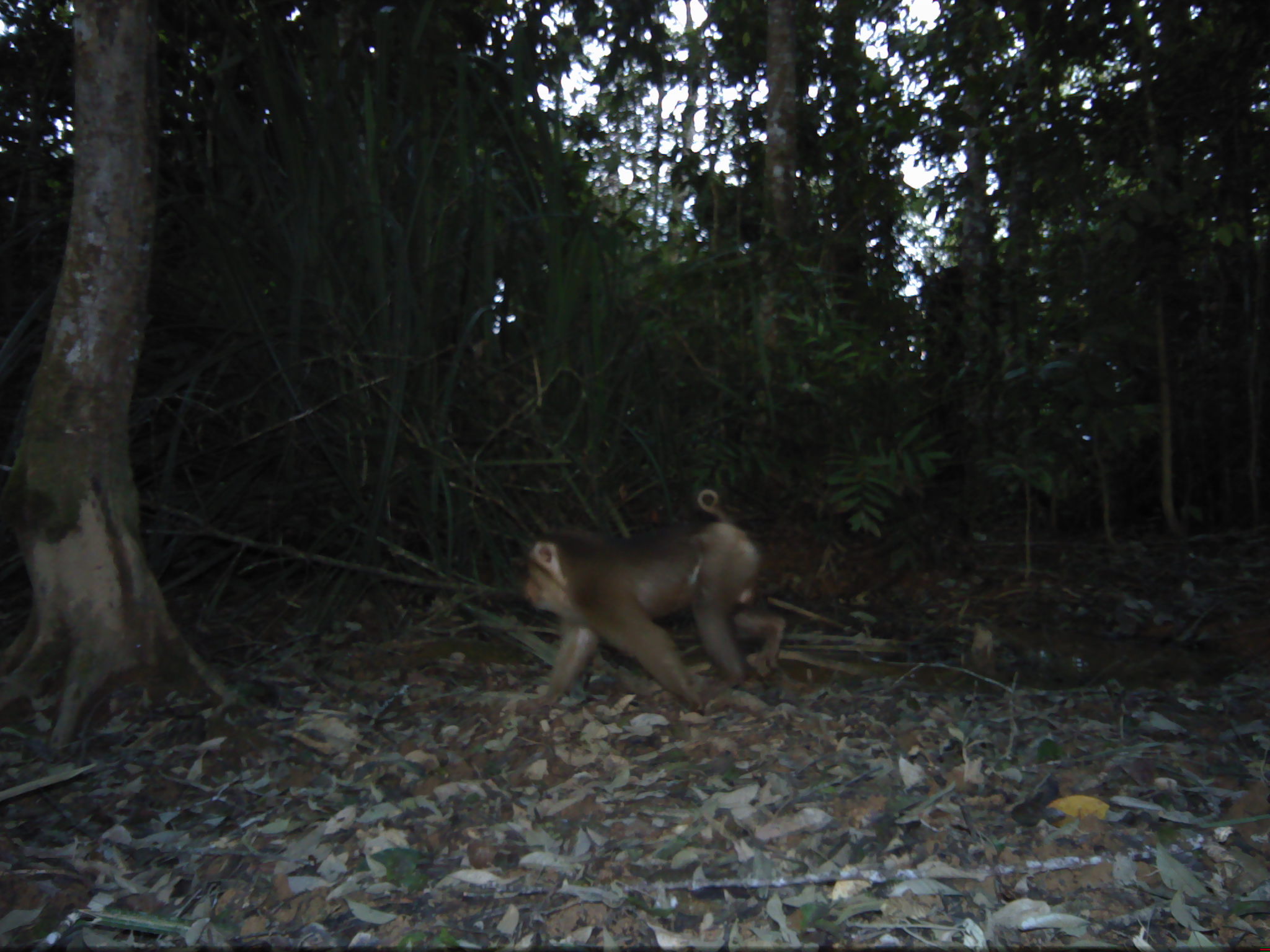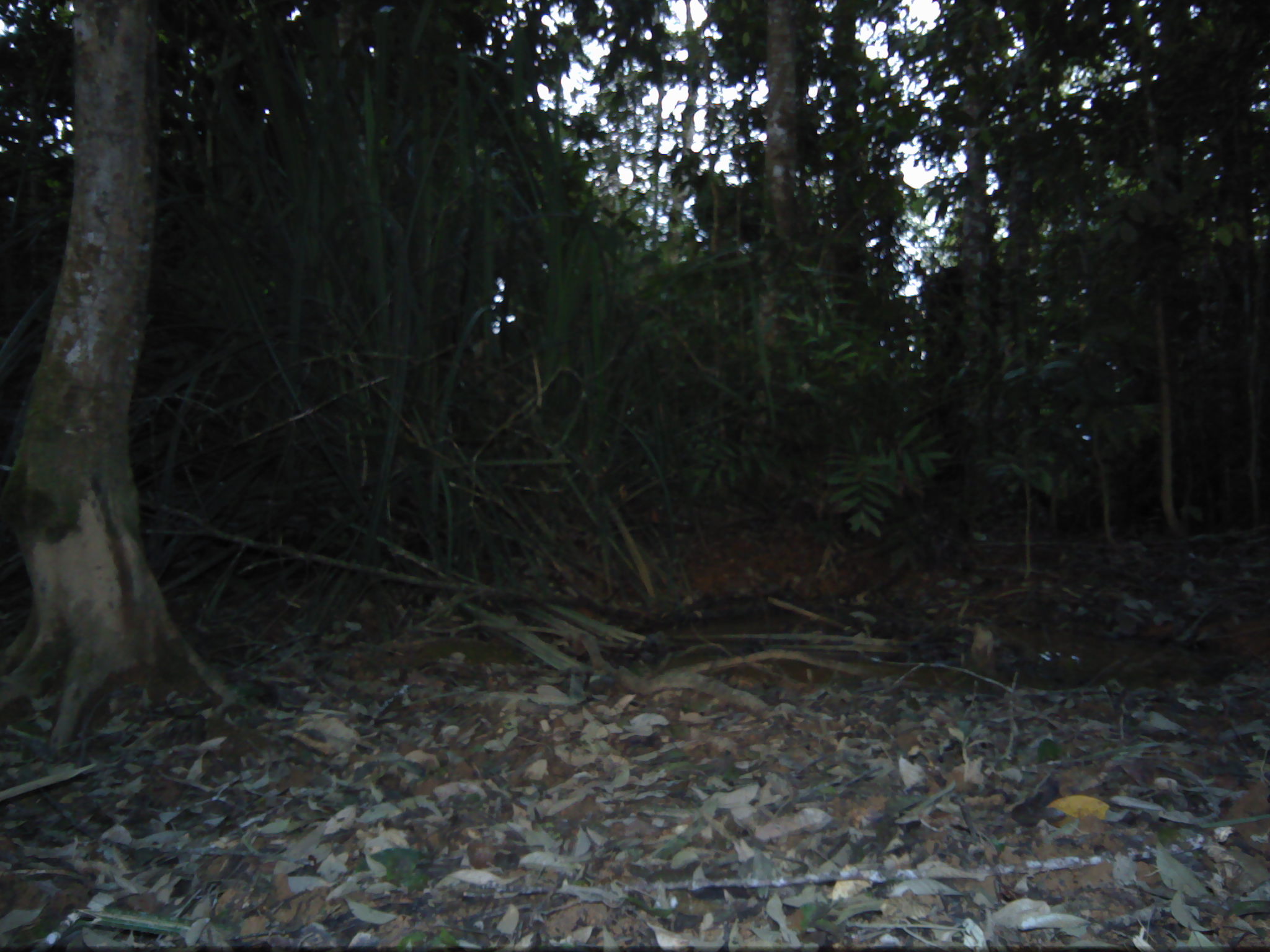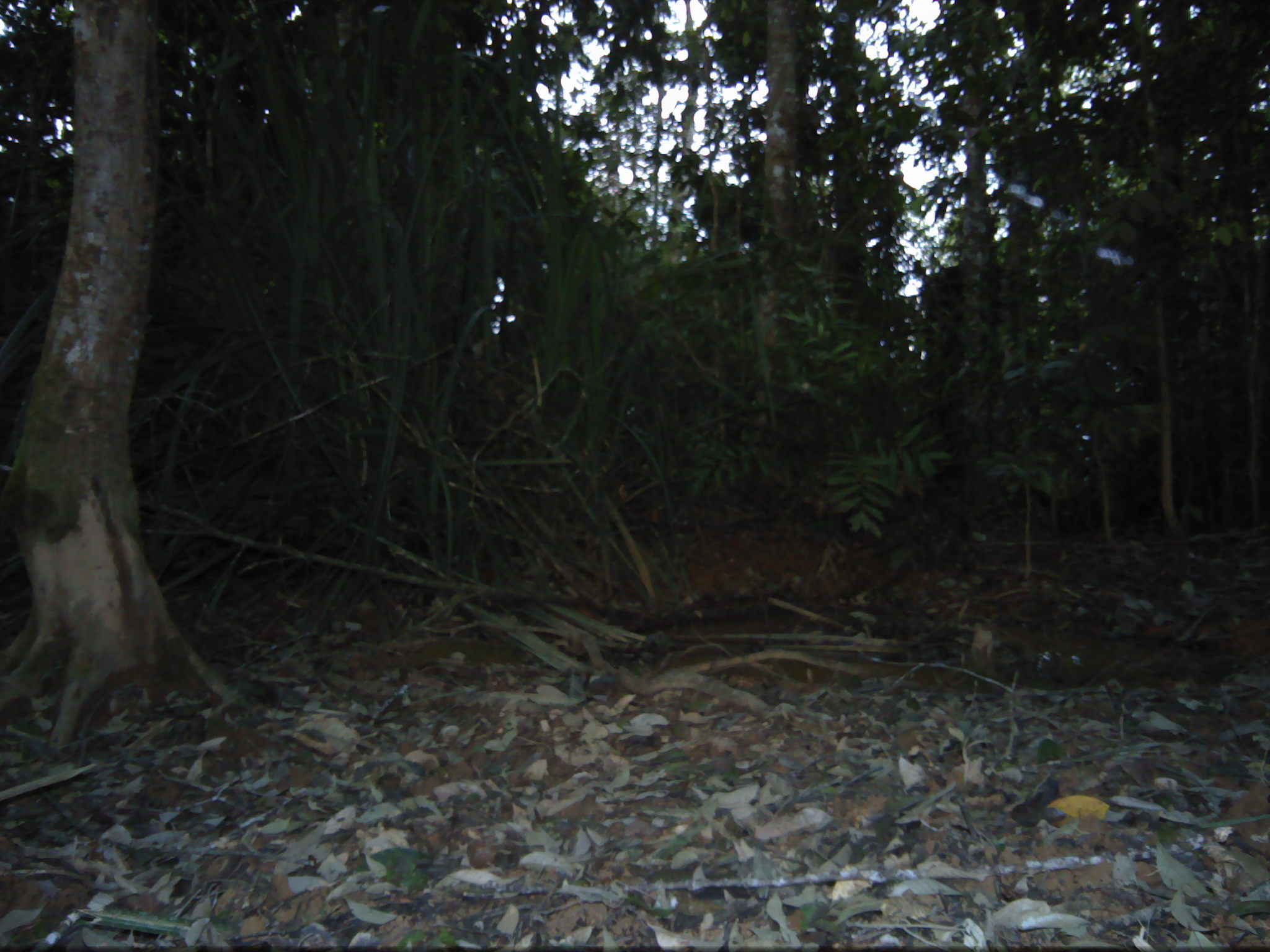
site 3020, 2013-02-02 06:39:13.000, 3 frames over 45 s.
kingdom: Animalia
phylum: Chordata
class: Mammalia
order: Primates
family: Cercopithecidae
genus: Macaca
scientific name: Macaca nemestrina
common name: southern pig-tailed macaque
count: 1